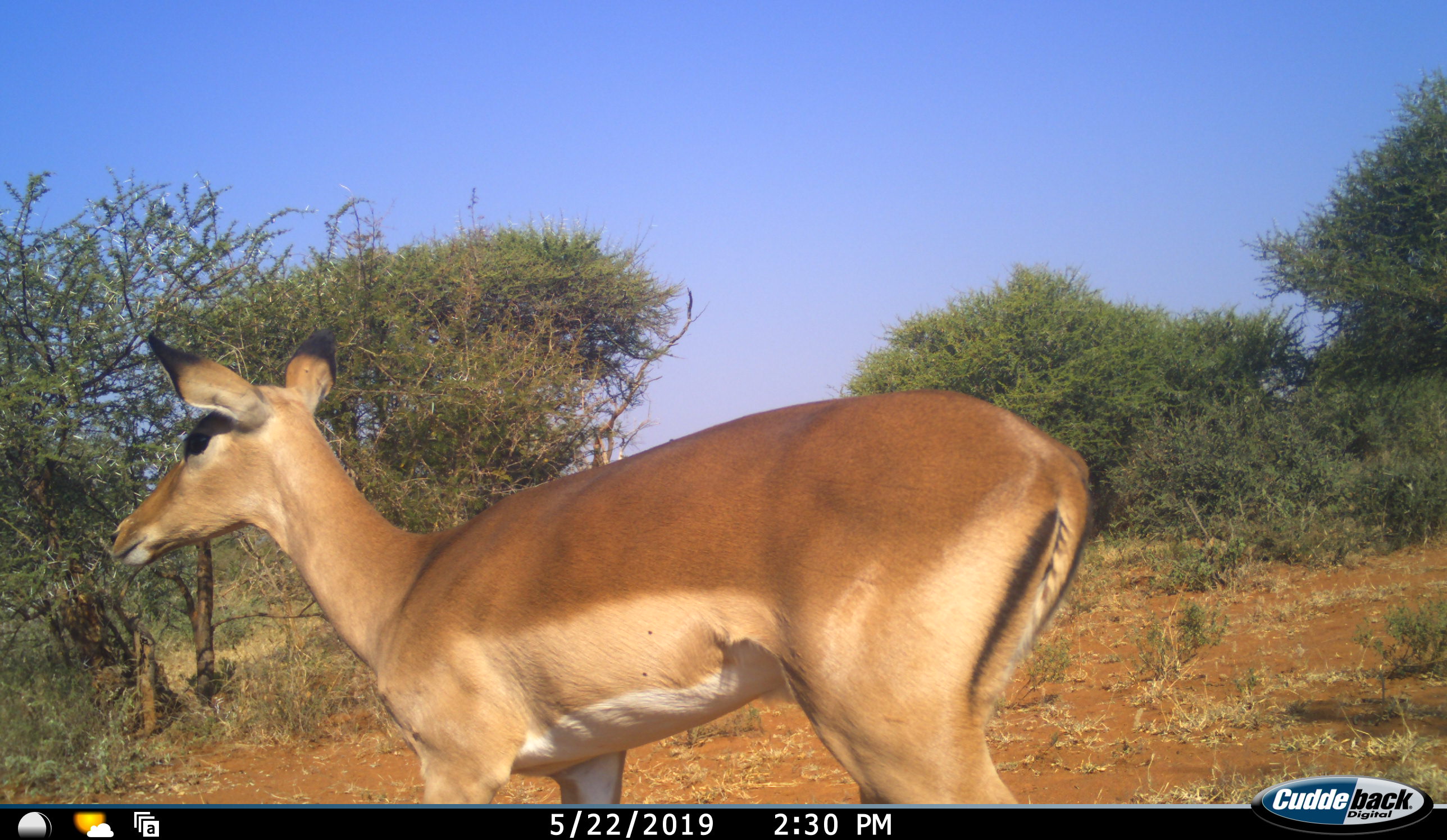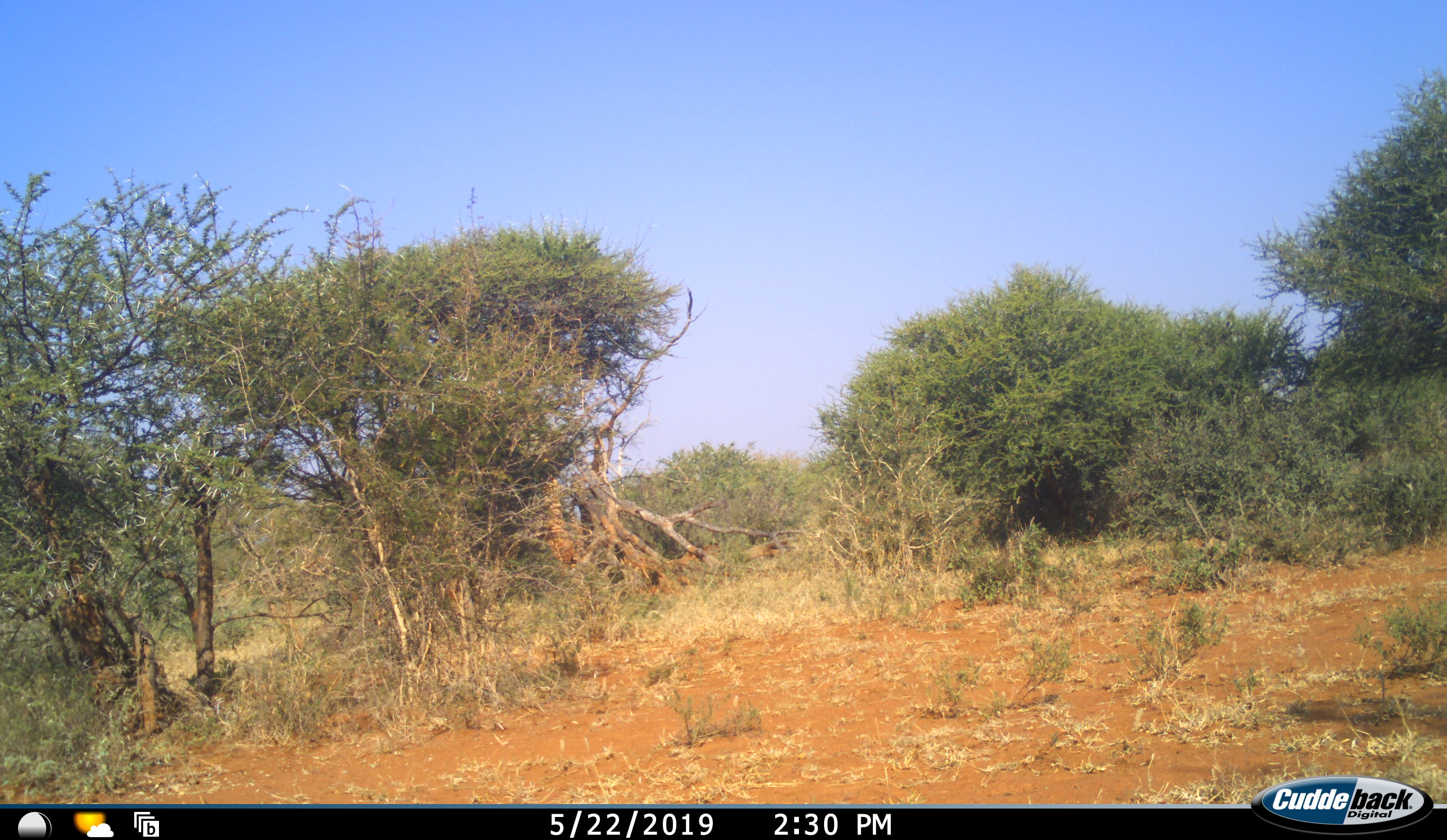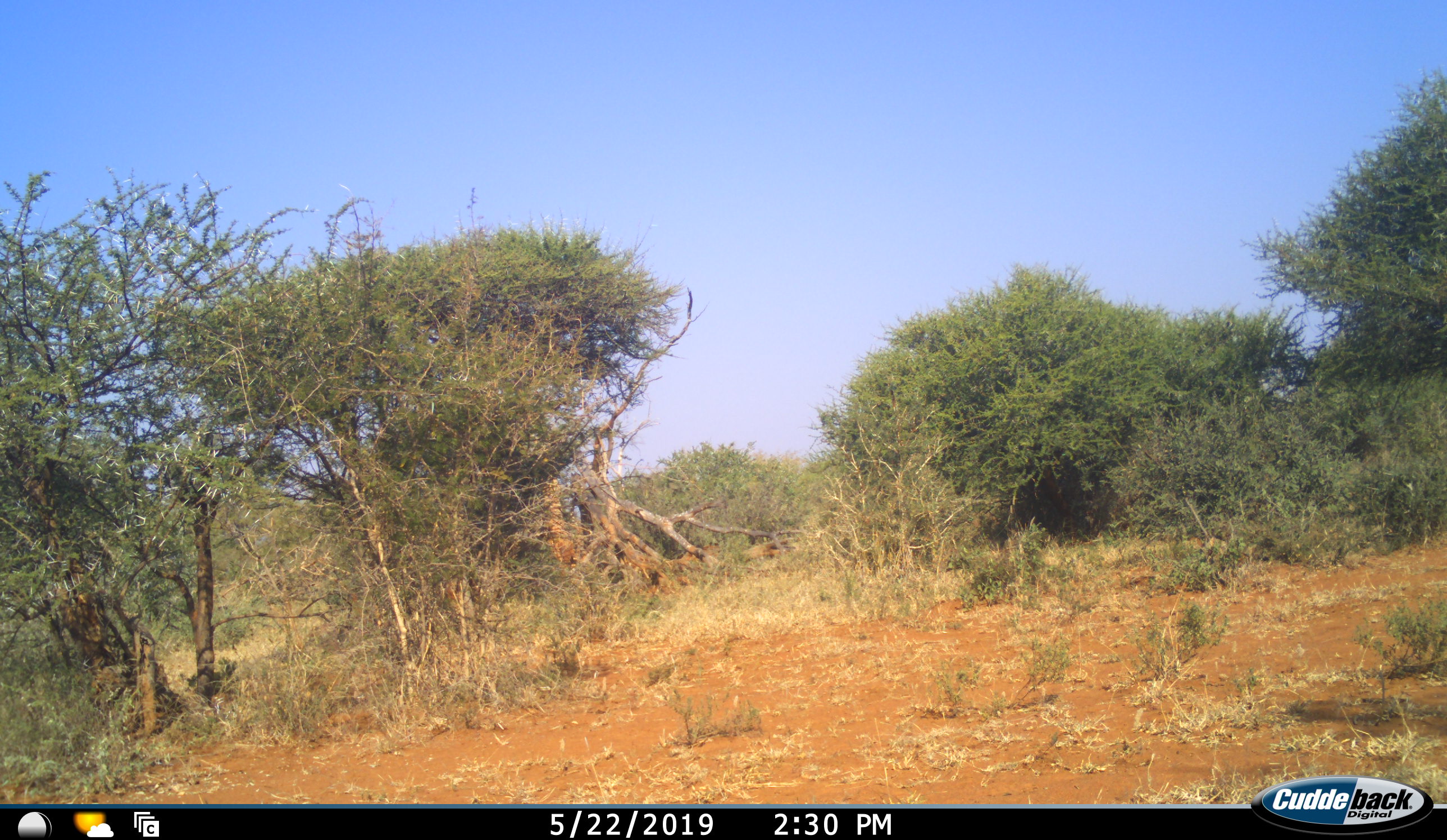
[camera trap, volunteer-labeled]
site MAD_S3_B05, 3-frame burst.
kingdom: Animalia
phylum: Chordata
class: Mammalia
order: Artiodactyla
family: Bovidae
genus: Aepyceros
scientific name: Aepyceros melampus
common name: impala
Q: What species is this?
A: Impala (Aepyceros melampus).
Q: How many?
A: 1.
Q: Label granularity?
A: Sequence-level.